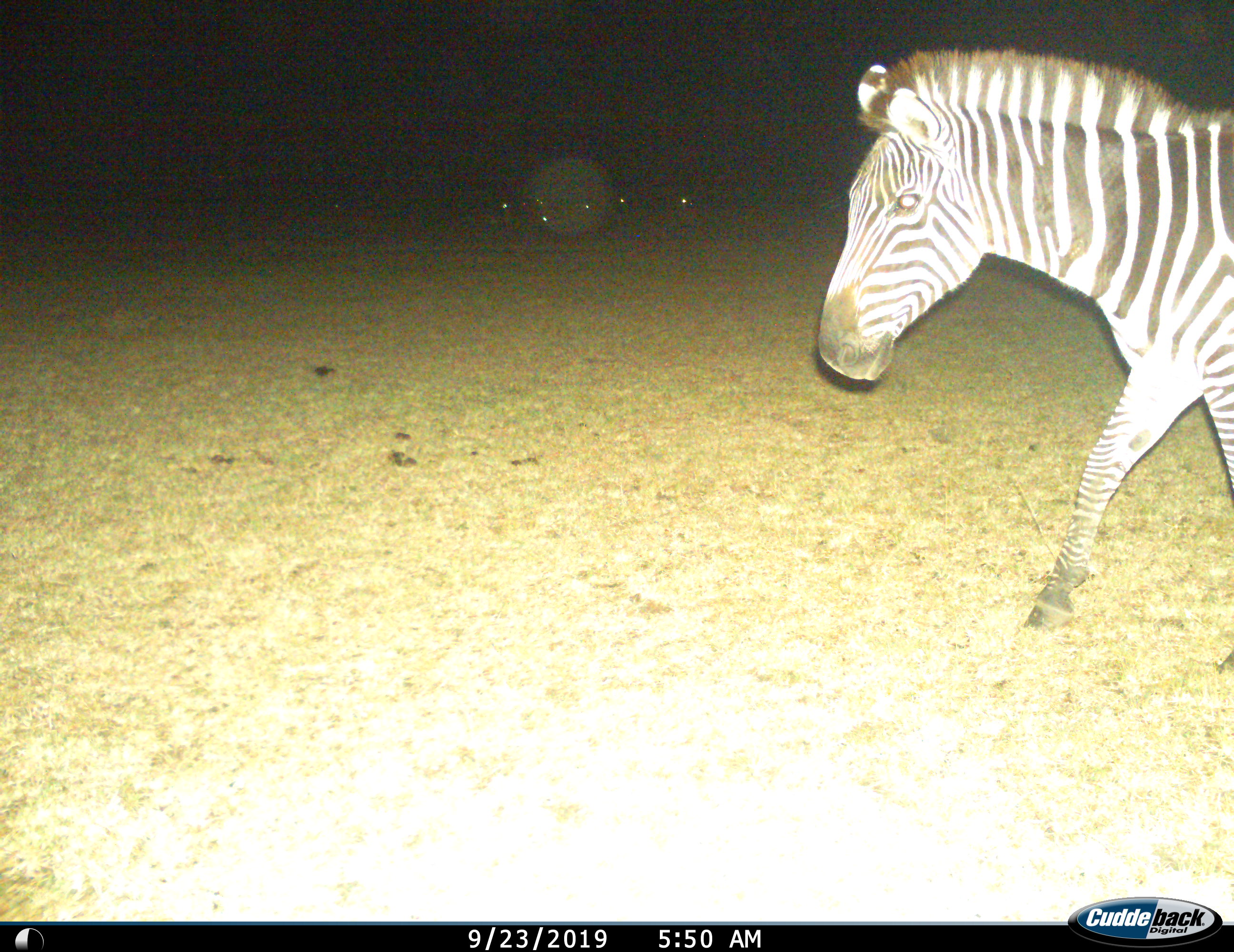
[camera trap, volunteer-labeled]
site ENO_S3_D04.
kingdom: Animalia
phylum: Chordata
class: Mammalia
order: Perissodactyla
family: Equidae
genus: Equus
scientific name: Equus quagga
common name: plains zebra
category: zebraplains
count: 1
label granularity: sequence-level